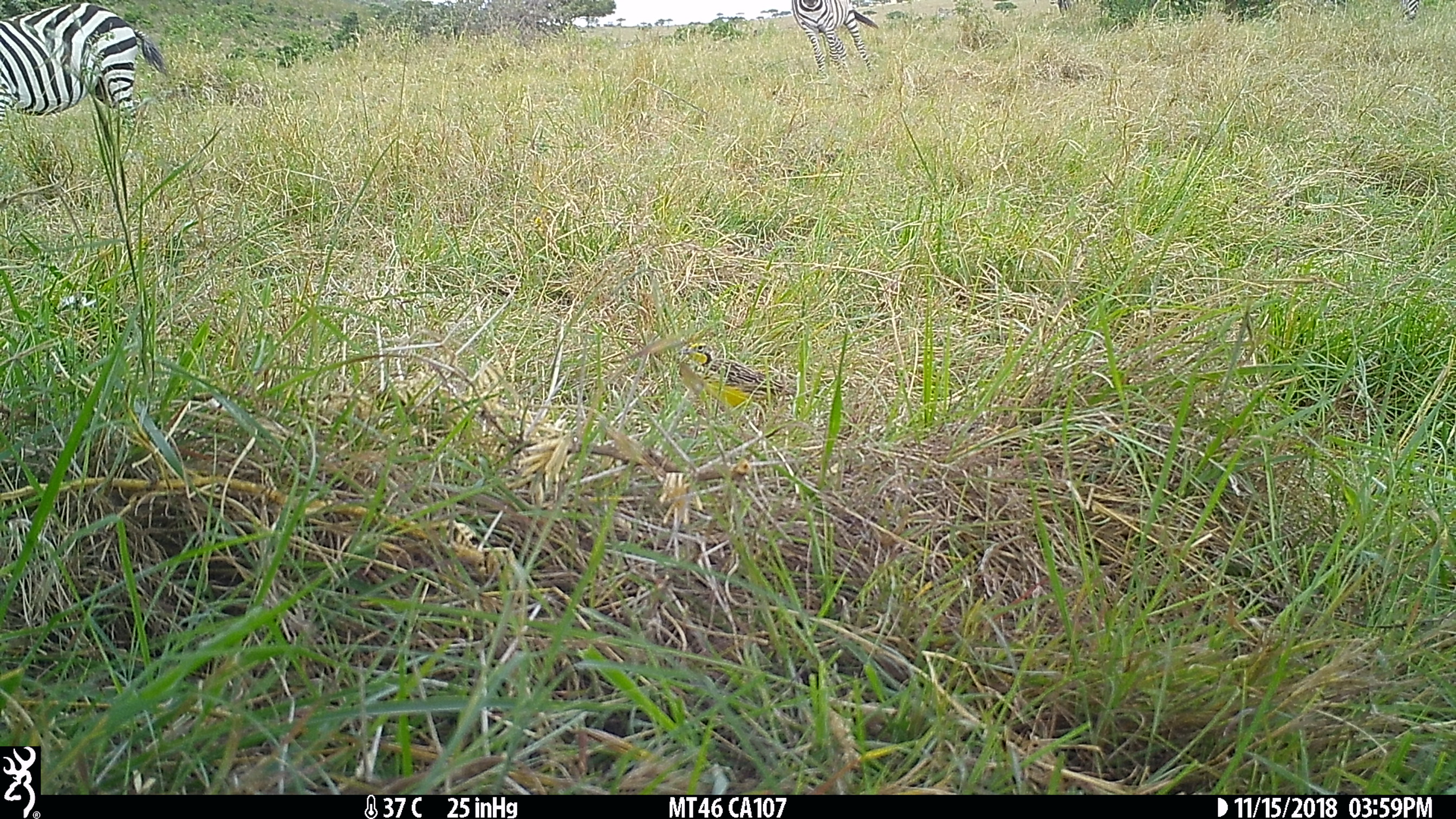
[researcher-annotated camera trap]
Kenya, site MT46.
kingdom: Animalia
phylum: Chordata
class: Mammalia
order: Perissodactyla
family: Equidae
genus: Equus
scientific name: Equus quagga burchellii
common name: burchell's zebra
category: zebra